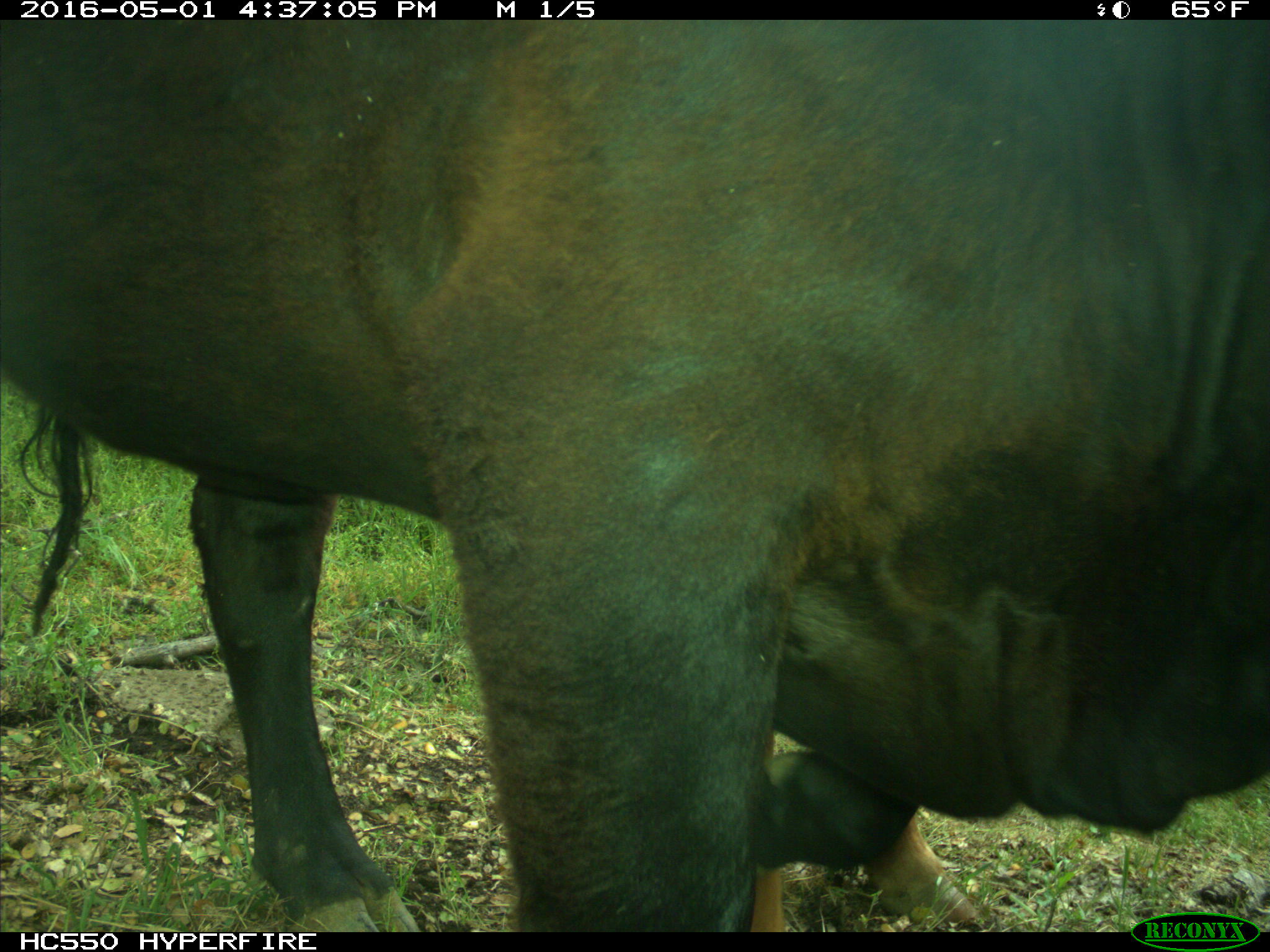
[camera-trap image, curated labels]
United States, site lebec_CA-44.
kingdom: Animalia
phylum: Chordata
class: Mammalia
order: Artiodactyla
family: Bovidae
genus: Bos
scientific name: Bos taurus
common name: domestic cow